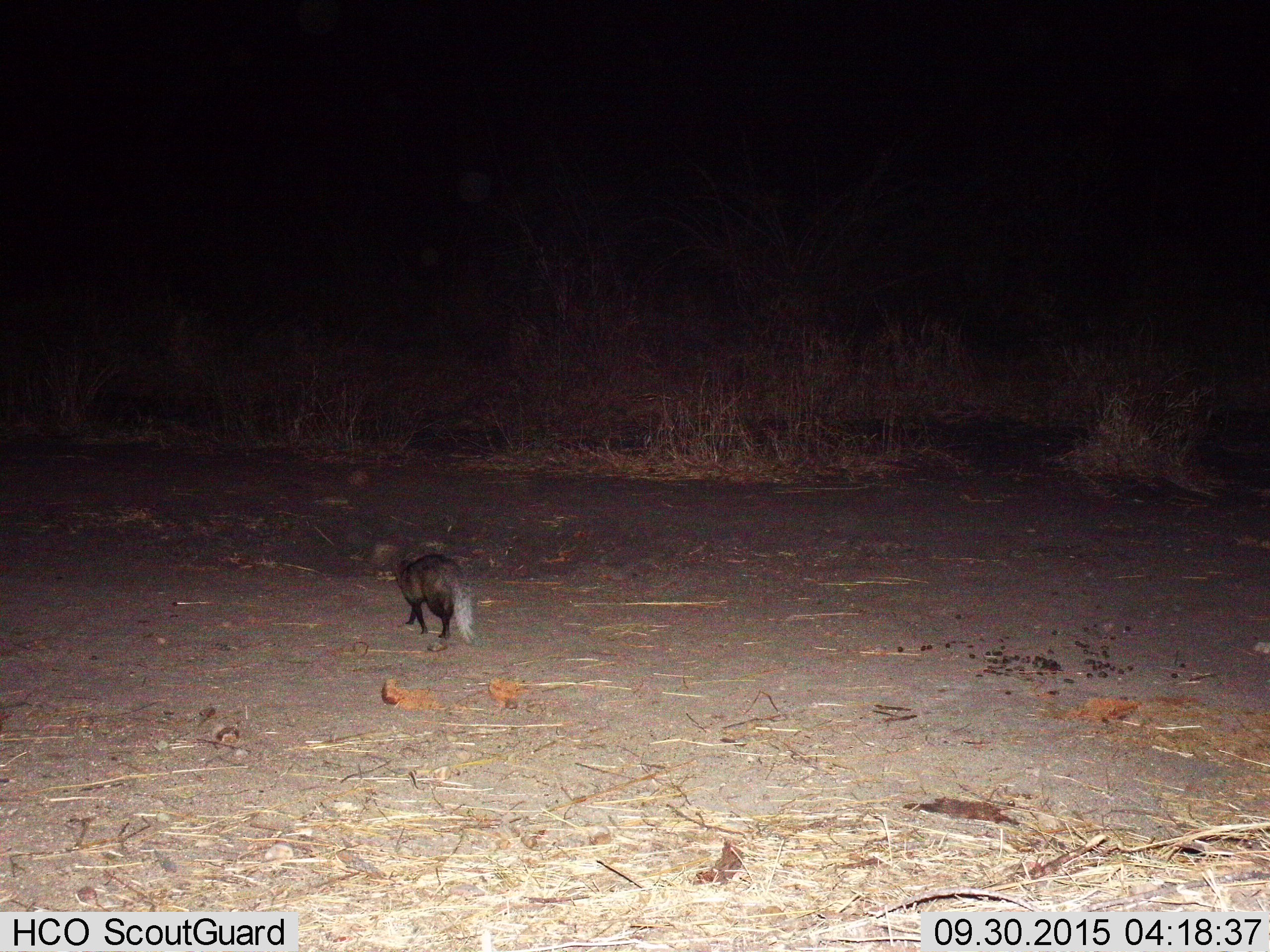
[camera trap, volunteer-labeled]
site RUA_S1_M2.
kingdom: Animalia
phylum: Chordata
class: Mammalia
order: Carnivora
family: Herpestidae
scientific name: Herpestidae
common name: mongoose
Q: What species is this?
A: Mongoose (Herpestidae).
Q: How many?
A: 1.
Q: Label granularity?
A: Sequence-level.